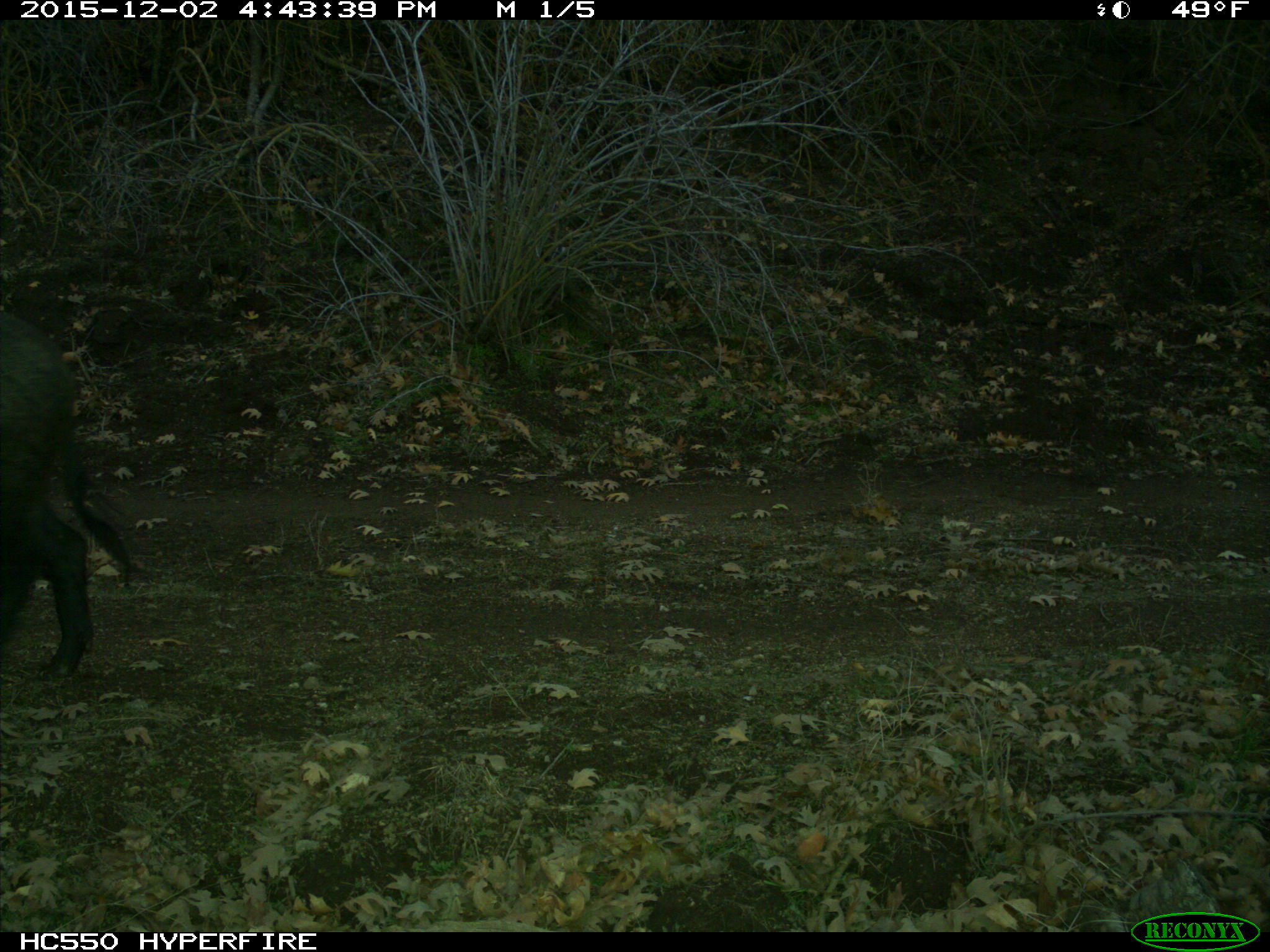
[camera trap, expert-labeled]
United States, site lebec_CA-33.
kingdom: Animalia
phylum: Chordata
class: Mammalia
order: Artiodactyla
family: Suidae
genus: Sus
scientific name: Sus scrofa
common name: wild boar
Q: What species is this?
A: Sus scrofa (wild boar).